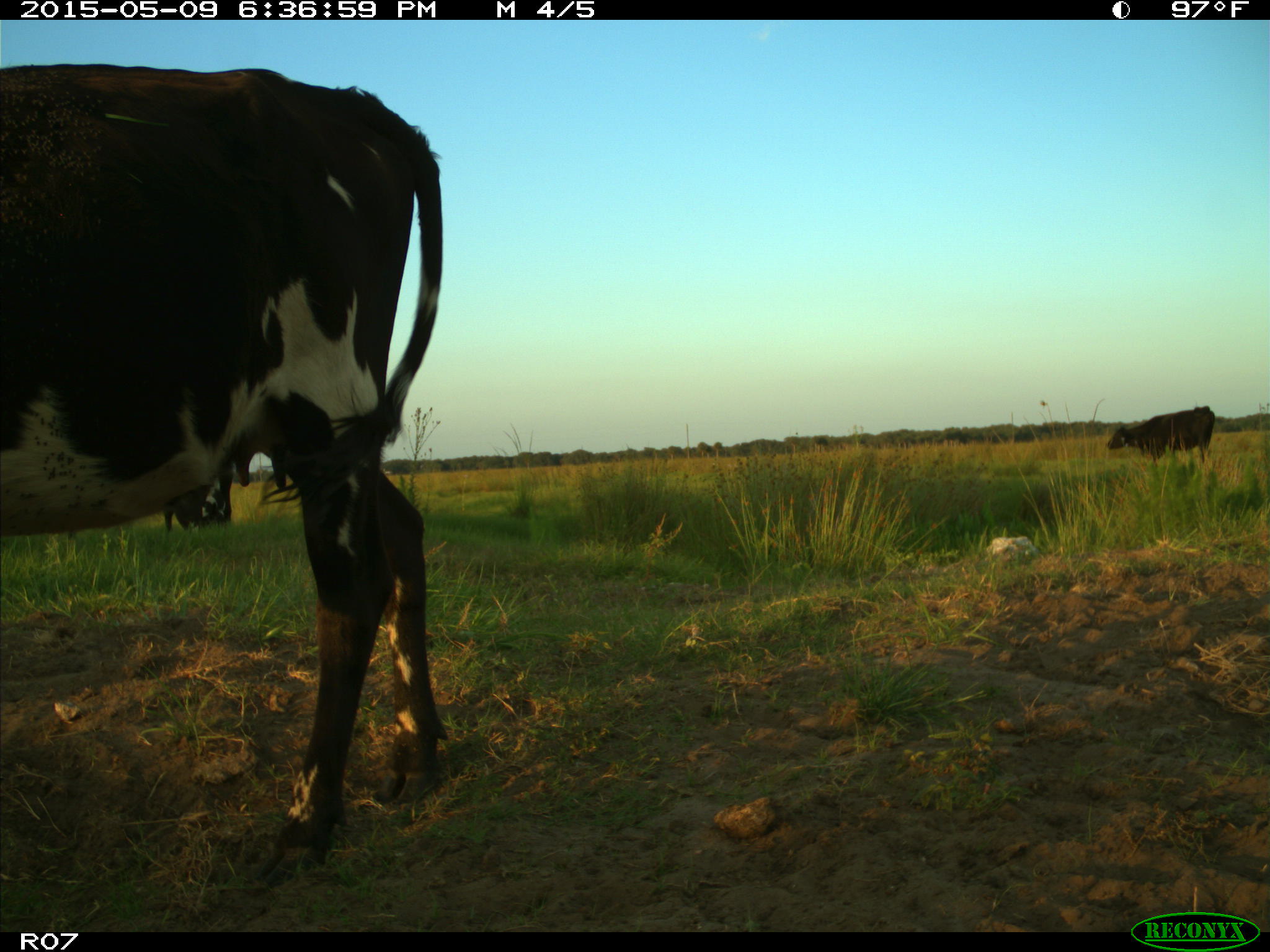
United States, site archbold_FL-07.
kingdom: Animalia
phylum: Chordata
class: Mammalia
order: Artiodactyla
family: Bovidae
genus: Bos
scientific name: Bos taurus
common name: domestic cow